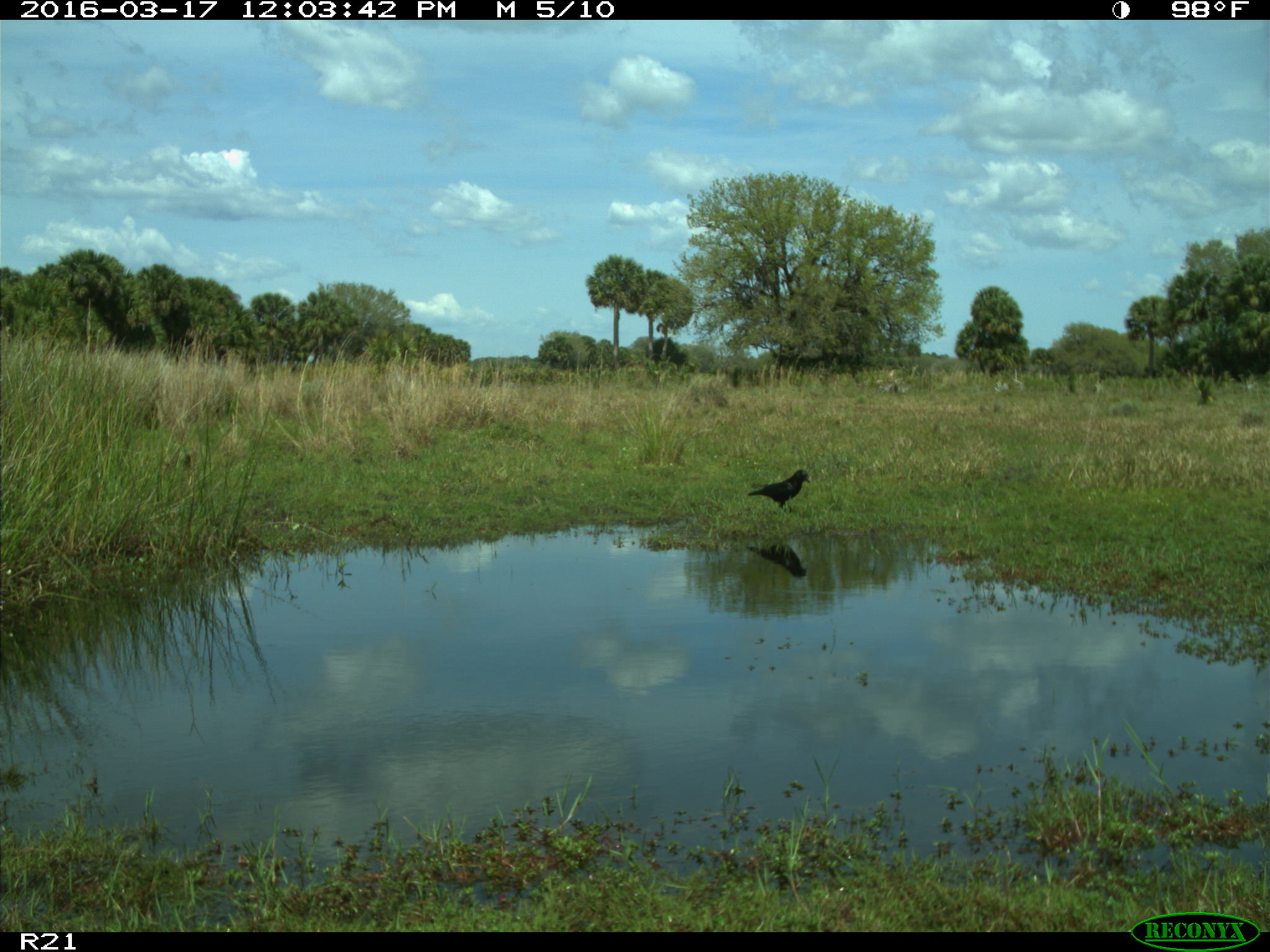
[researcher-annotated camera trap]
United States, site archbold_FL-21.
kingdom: Animalia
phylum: Chordata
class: Aves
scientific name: Aves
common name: birds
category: unidentified bird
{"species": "unidentified bird (birds) (Aves)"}